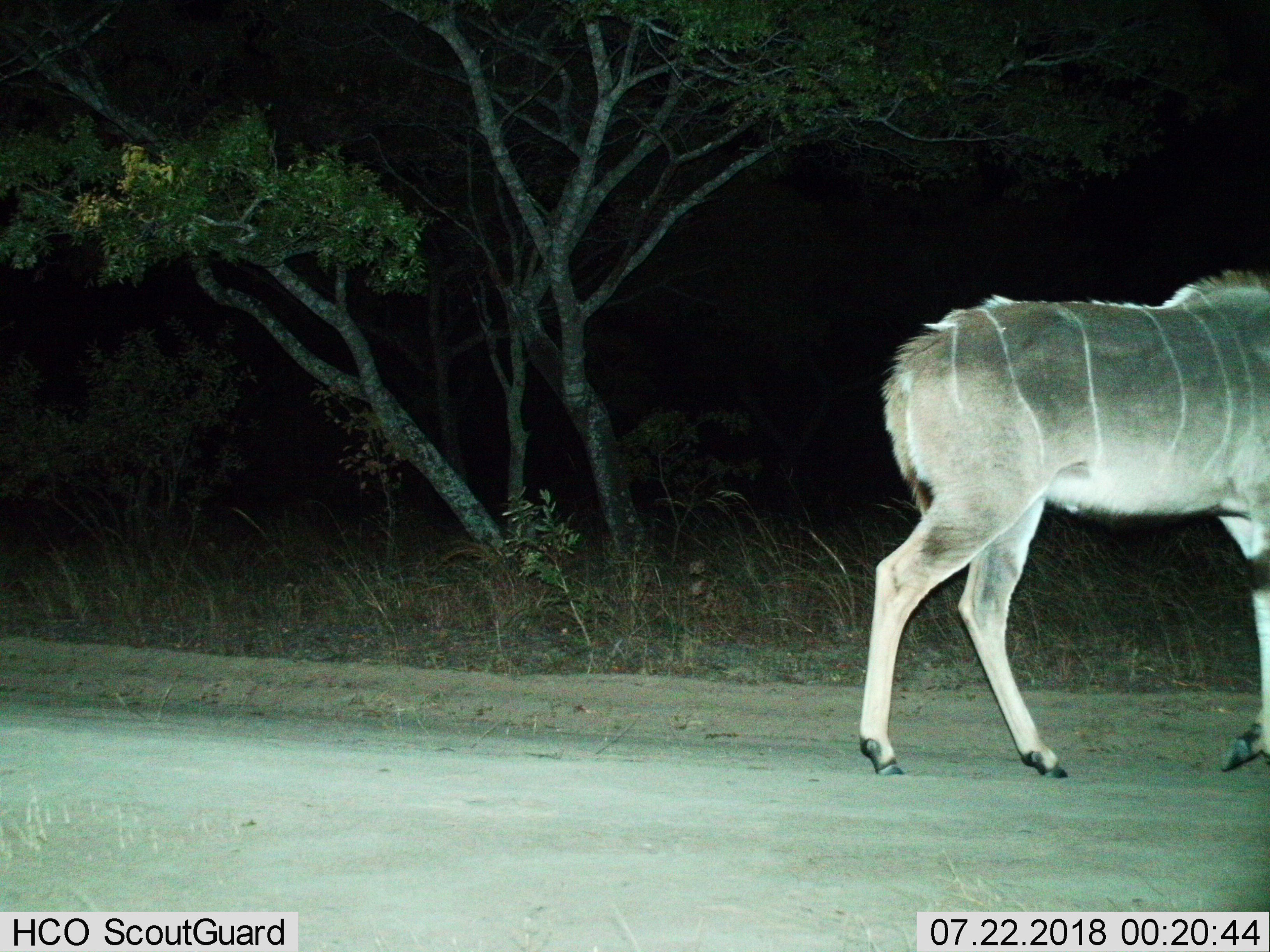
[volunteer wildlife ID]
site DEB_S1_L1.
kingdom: Animalia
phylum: Chordata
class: Mammalia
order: Artiodactyla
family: Bovidae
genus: Tragelaphus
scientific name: Tragelaphus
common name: kudu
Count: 1.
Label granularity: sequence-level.